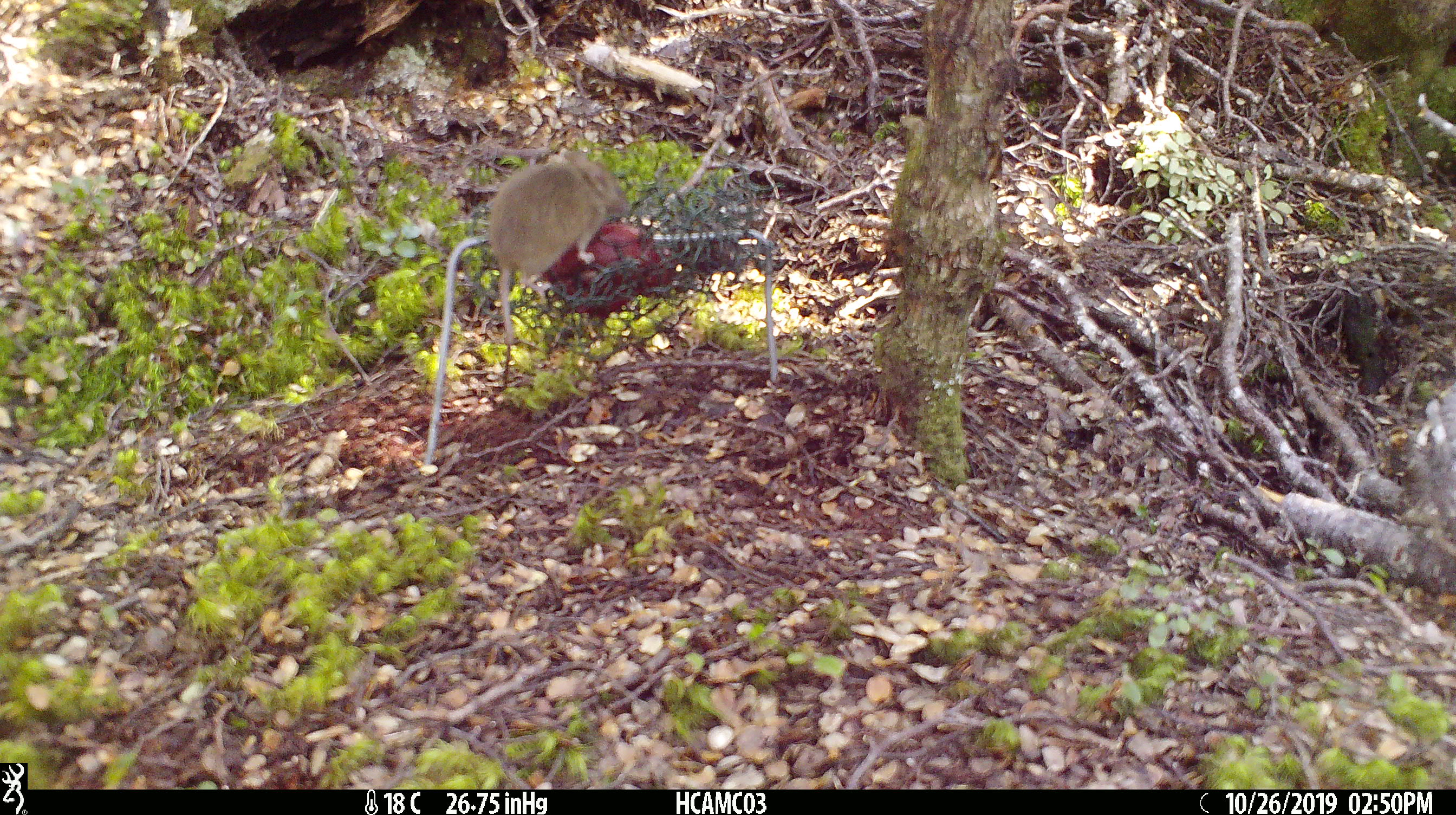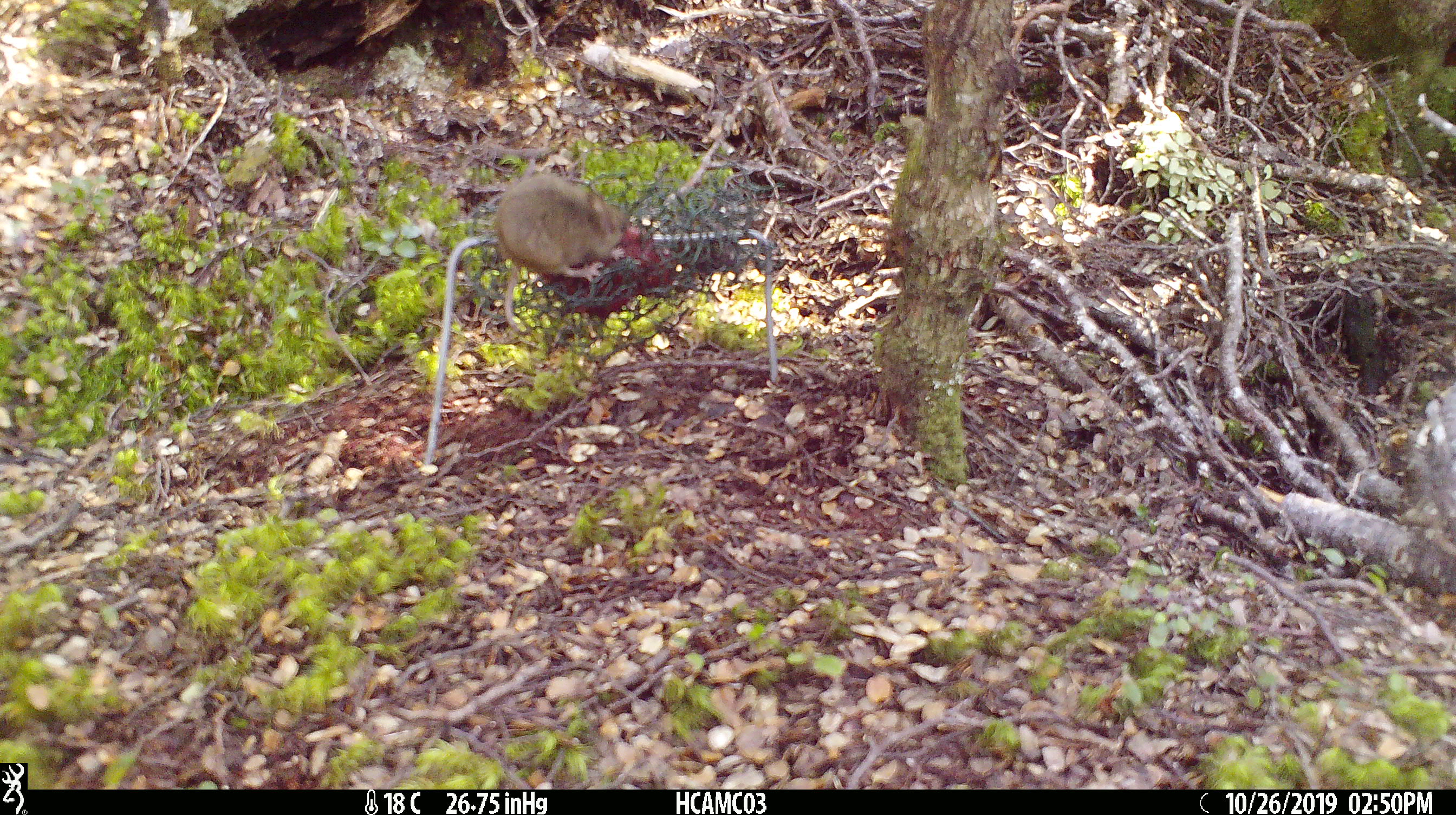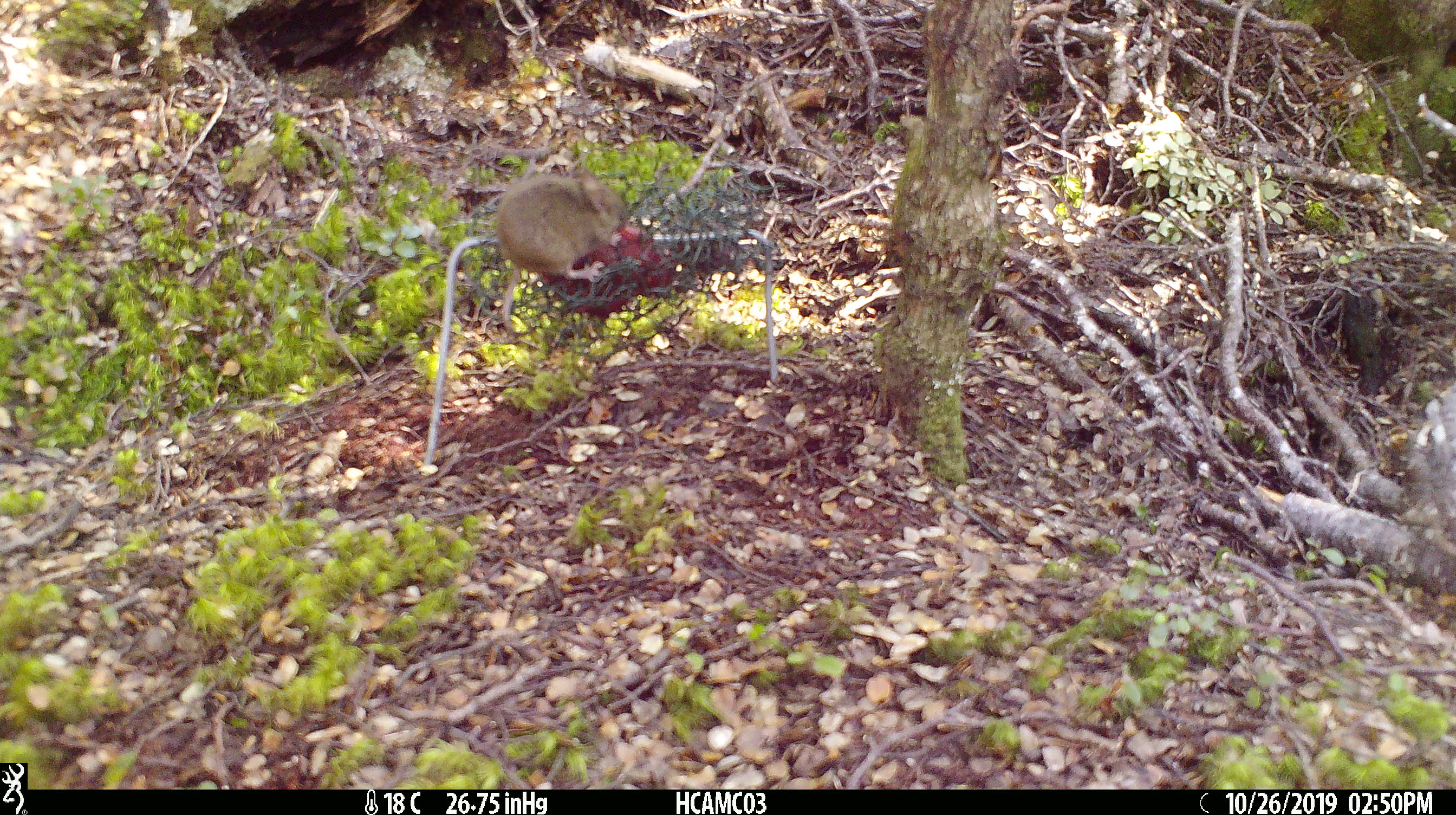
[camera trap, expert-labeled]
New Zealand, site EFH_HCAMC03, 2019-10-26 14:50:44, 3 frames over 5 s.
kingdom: Animalia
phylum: Chordata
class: Mammalia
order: Rodentia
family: Muridae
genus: Mus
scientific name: Mus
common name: mouse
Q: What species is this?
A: Mouse (Mus).